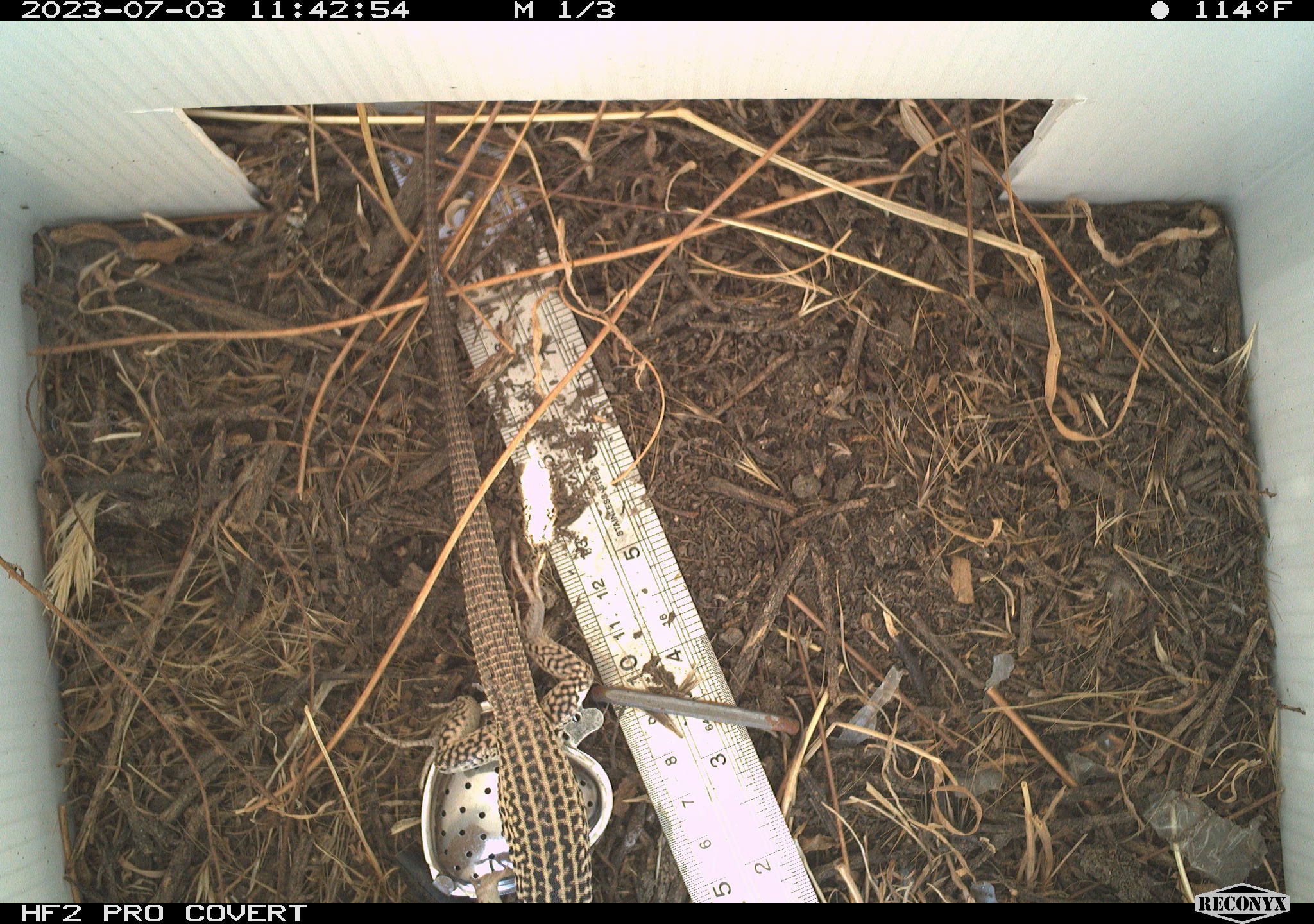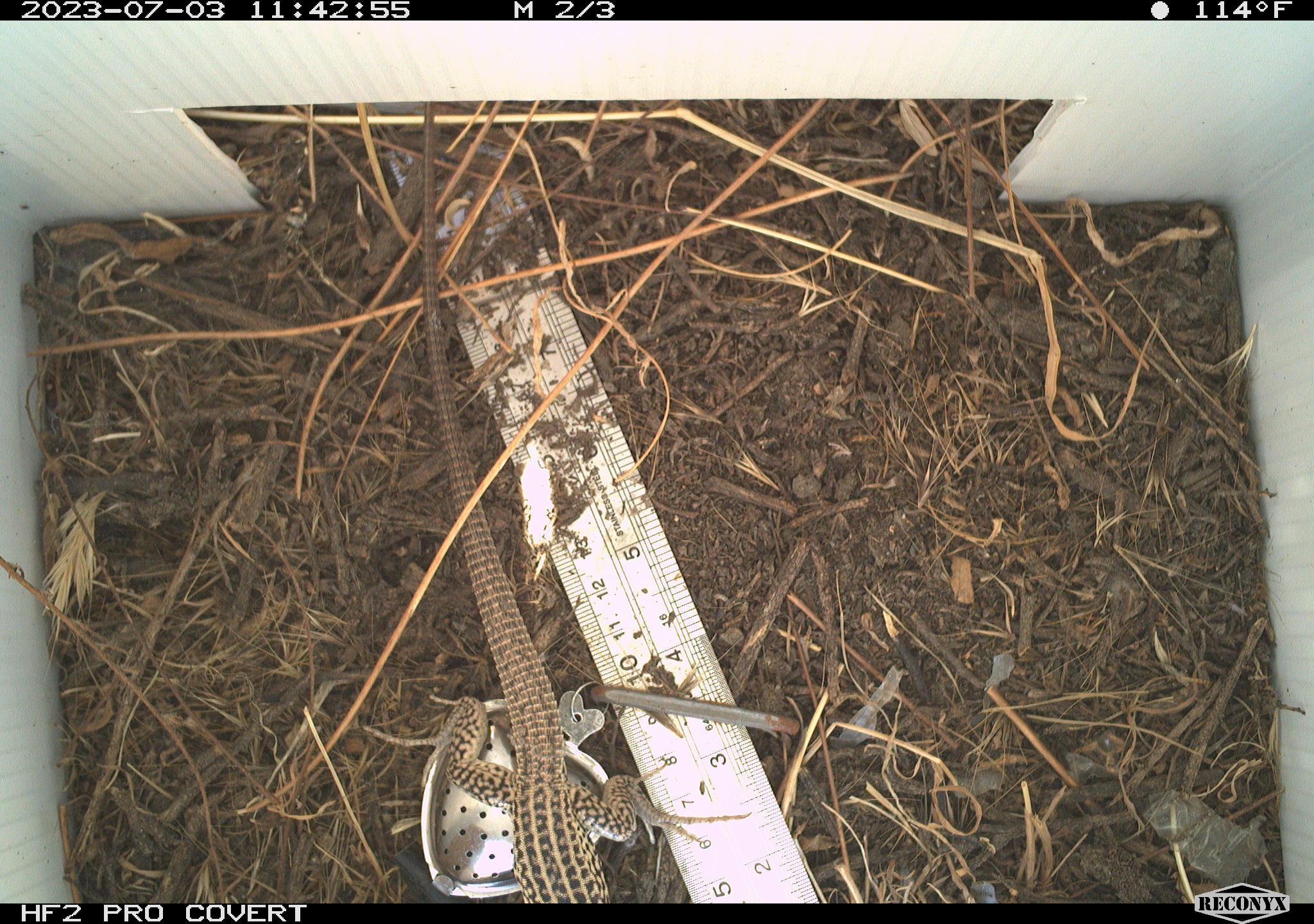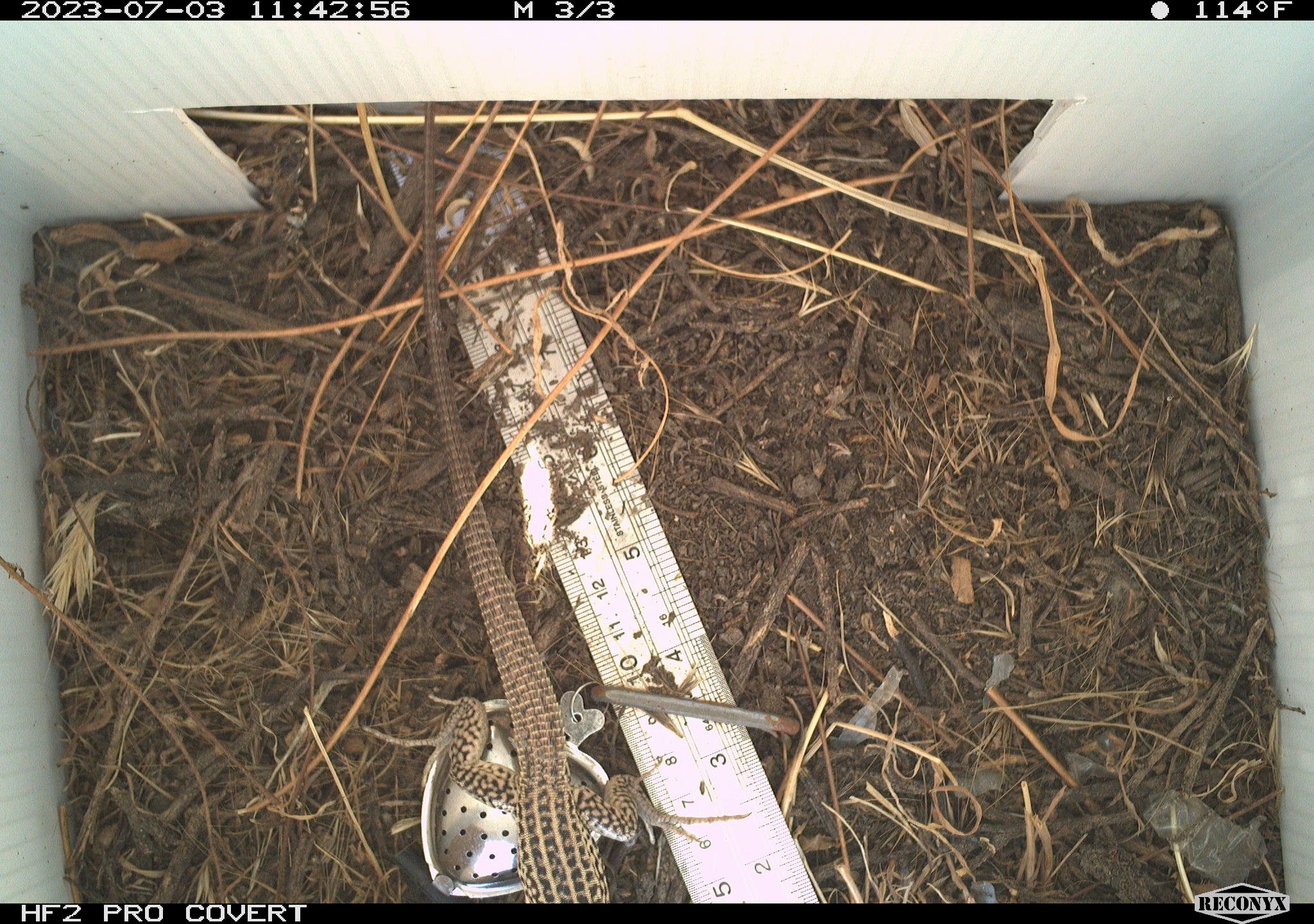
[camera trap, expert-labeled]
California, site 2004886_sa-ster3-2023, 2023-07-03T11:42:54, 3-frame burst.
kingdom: Animalia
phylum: Chordata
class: Reptilia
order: Squamata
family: Teiidae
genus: Aspidoscelis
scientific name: Aspidoscelis tigris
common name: western whiptail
Western whiptail (Aspidoscelis tigris).